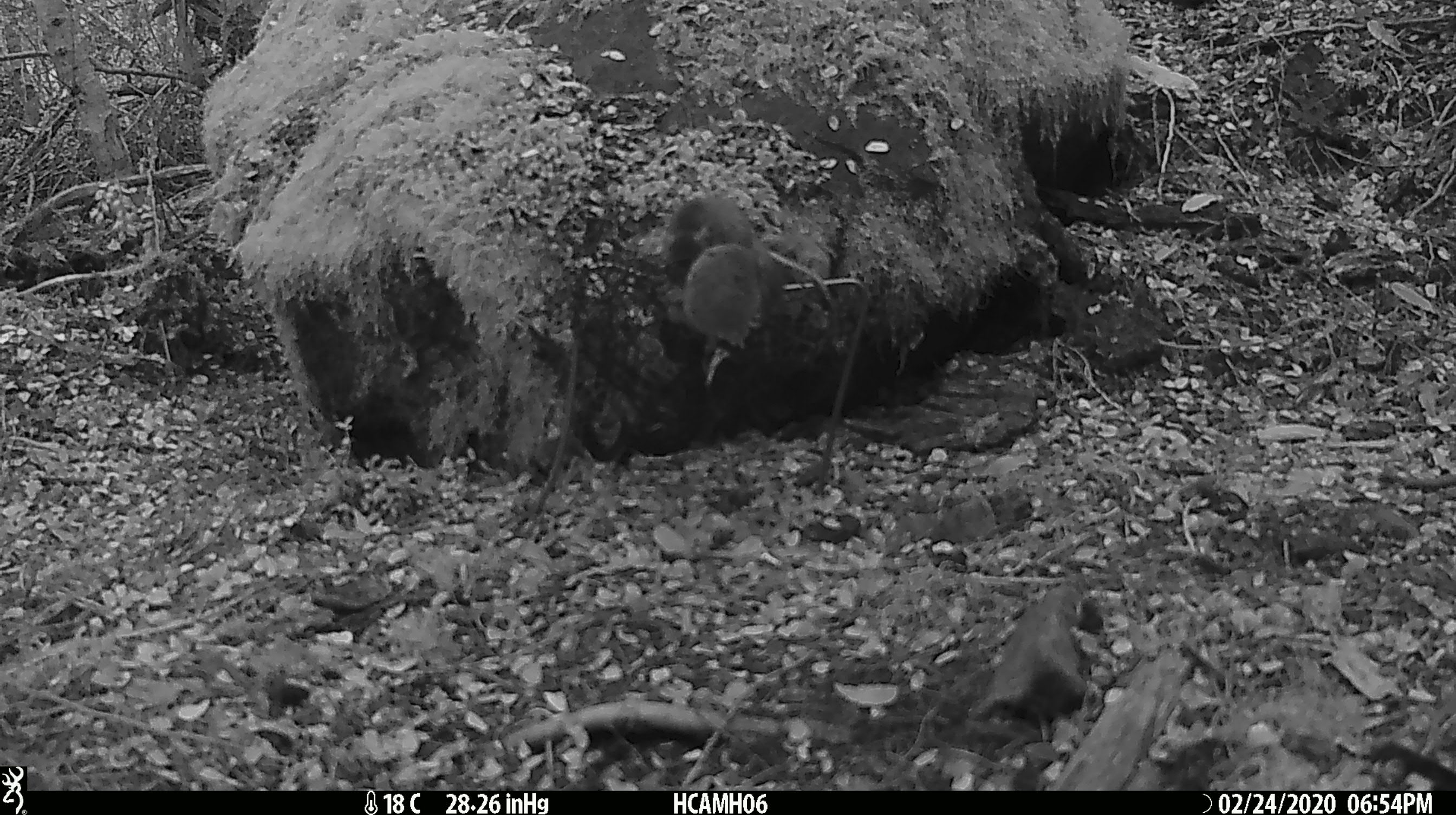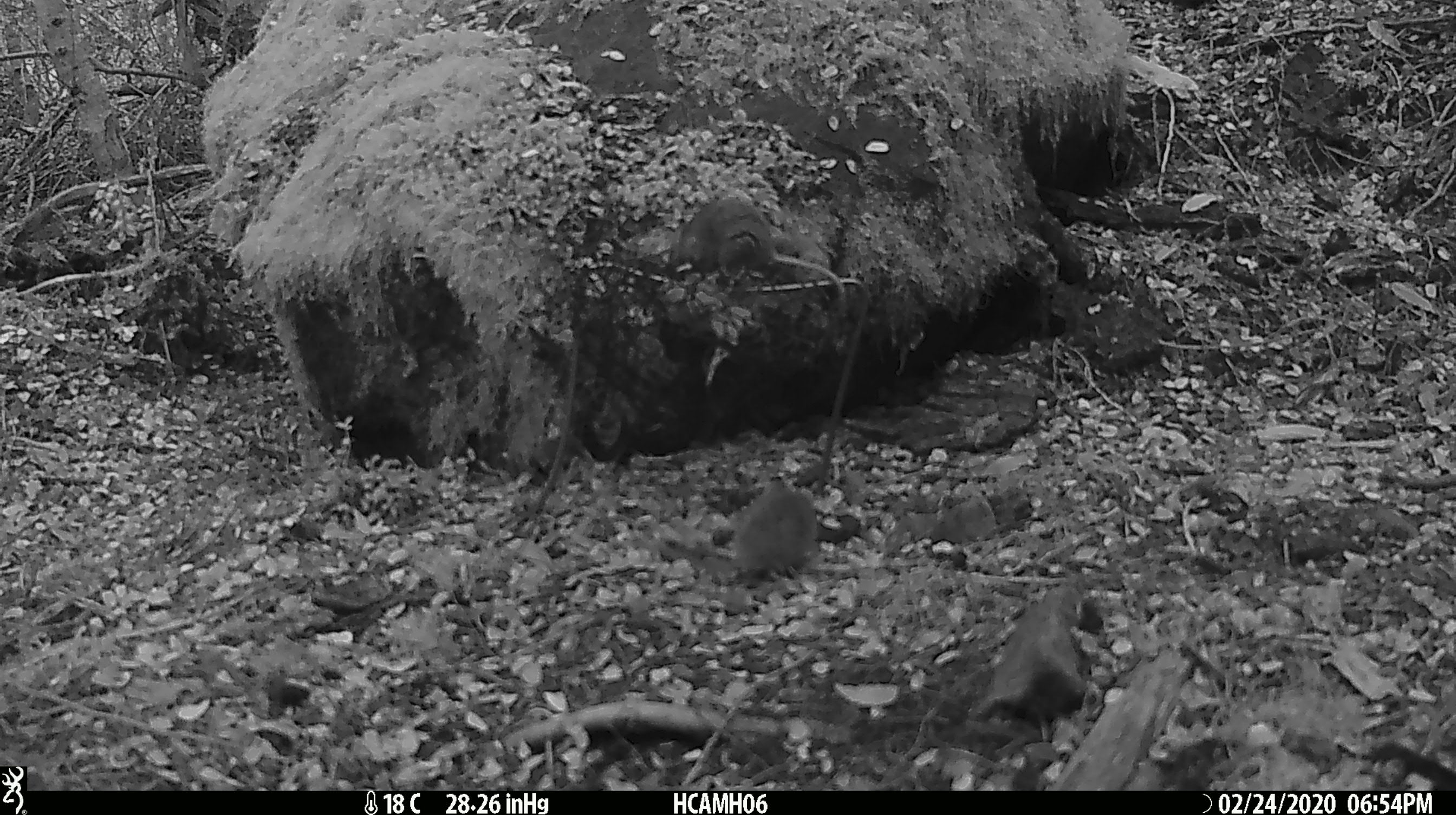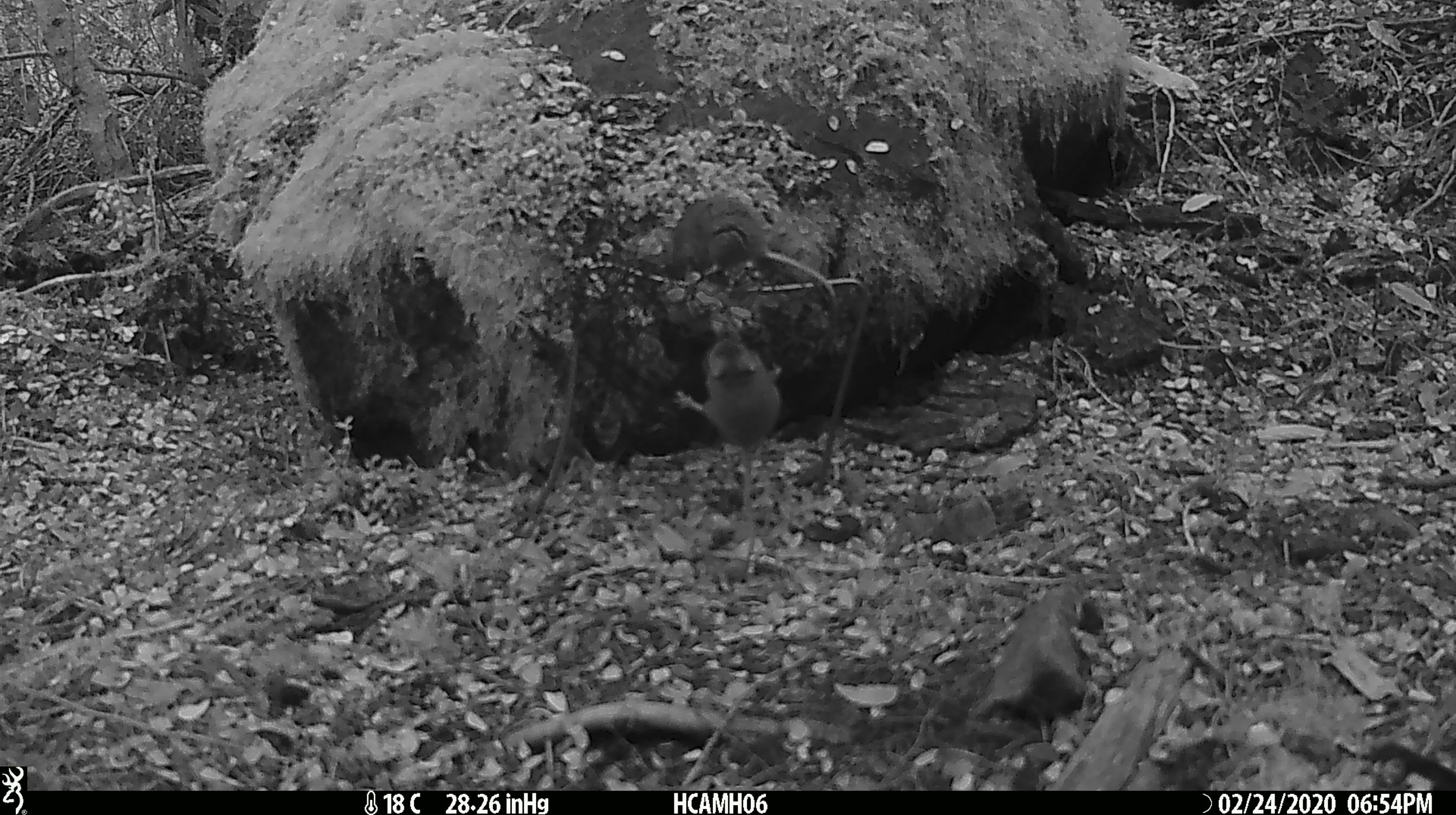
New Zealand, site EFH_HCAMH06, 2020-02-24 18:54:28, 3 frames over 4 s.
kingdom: Animalia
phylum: Chordata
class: Mammalia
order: Rodentia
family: Muridae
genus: Mus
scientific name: Mus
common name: mouse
Mouse (Mus).